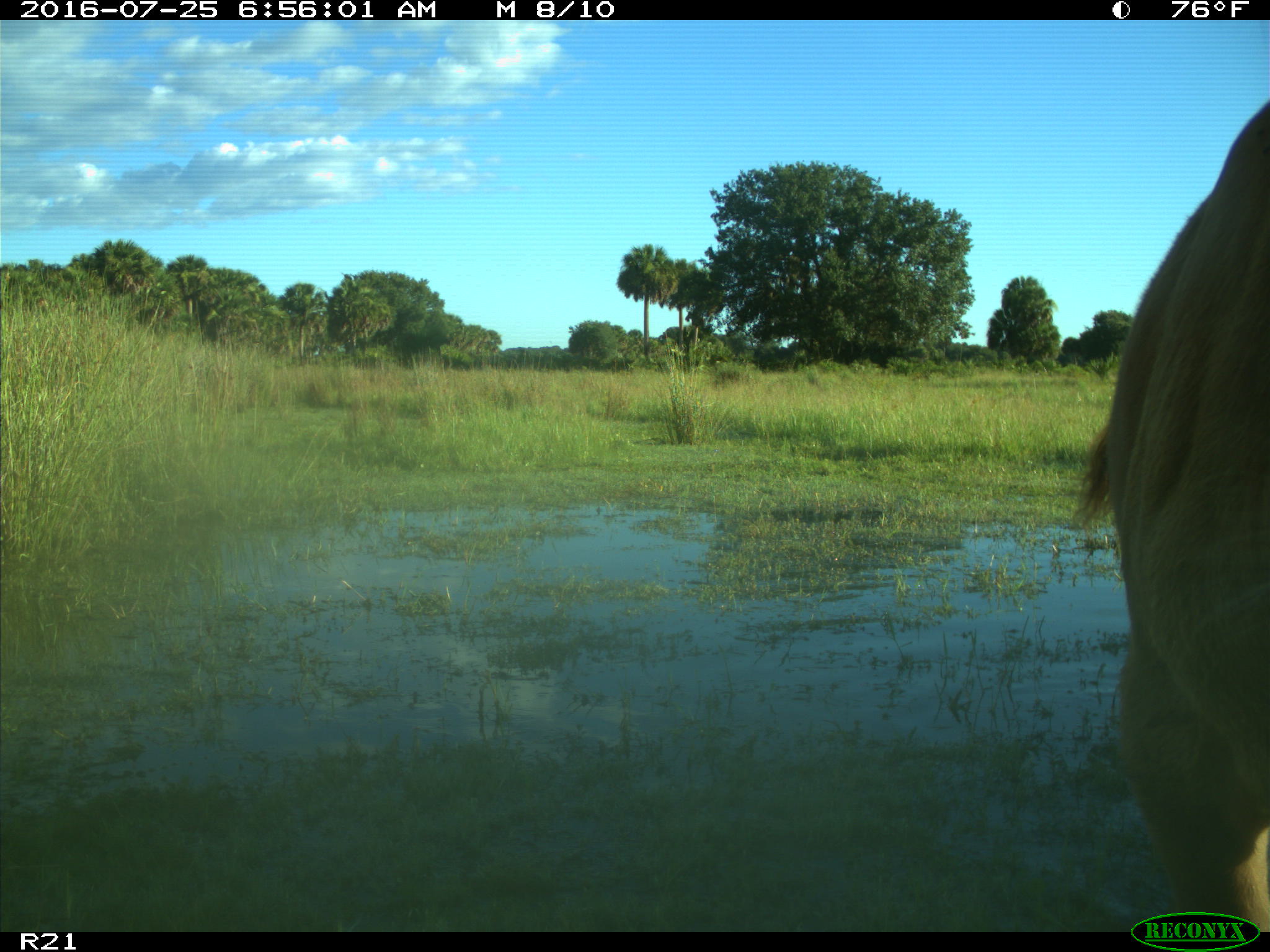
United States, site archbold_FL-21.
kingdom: Animalia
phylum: Chordata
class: Mammalia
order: Artiodactyla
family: Bovidae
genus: Bos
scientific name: Bos taurus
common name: domestic cow